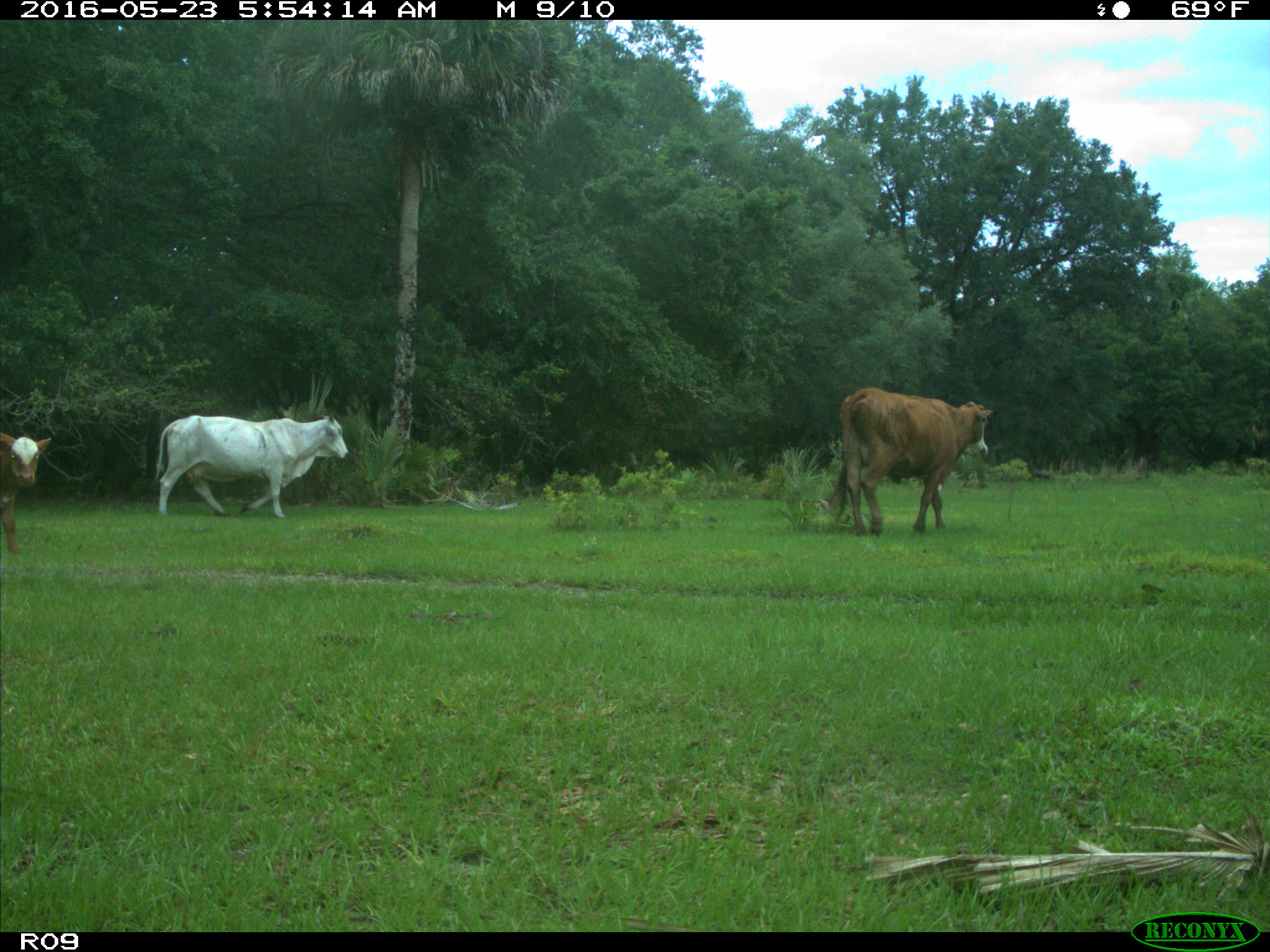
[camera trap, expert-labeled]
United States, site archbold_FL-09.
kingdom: Animalia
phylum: Chordata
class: Mammalia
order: Artiodactyla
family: Bovidae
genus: Bos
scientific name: Bos taurus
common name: domestic cow